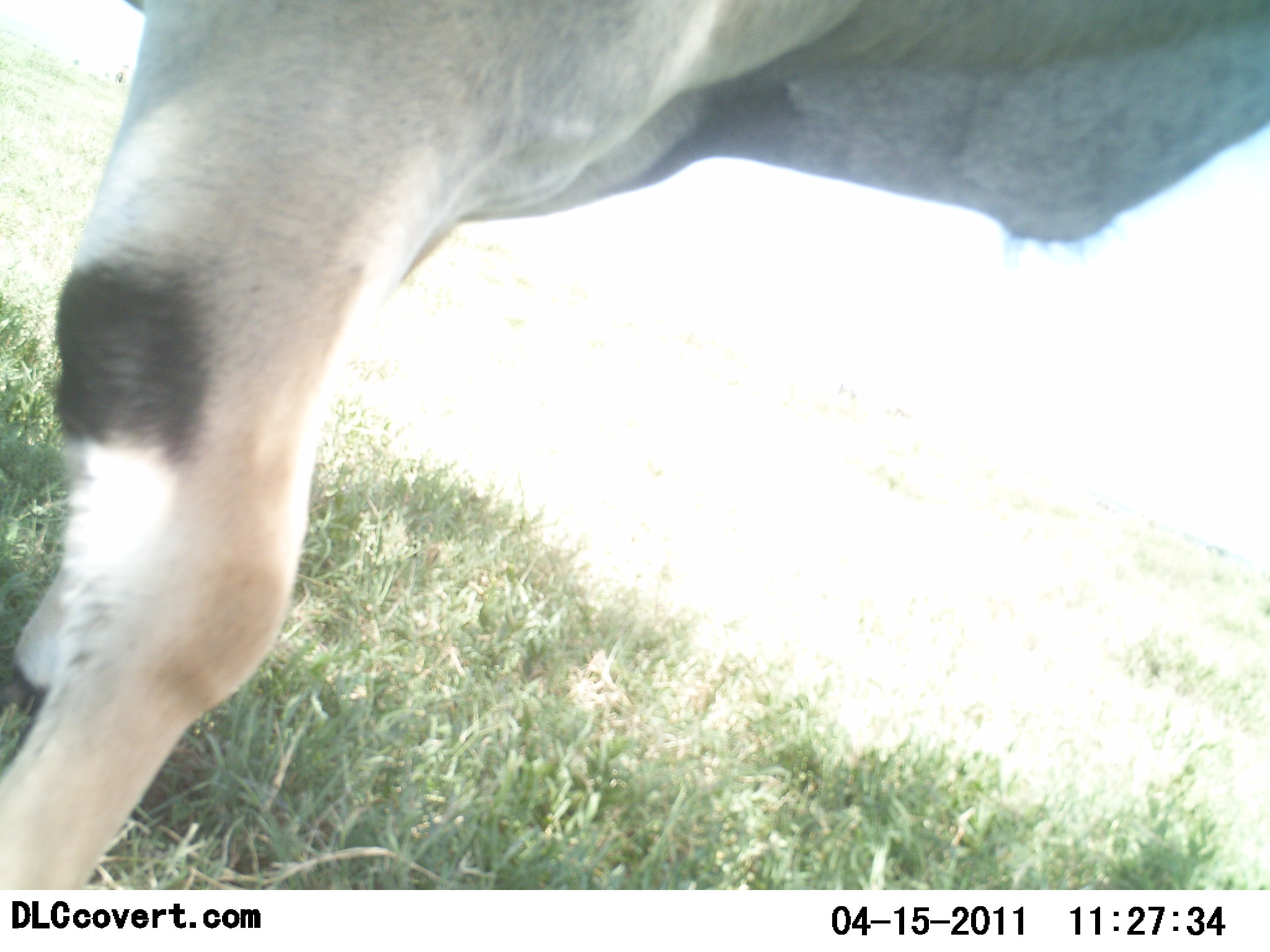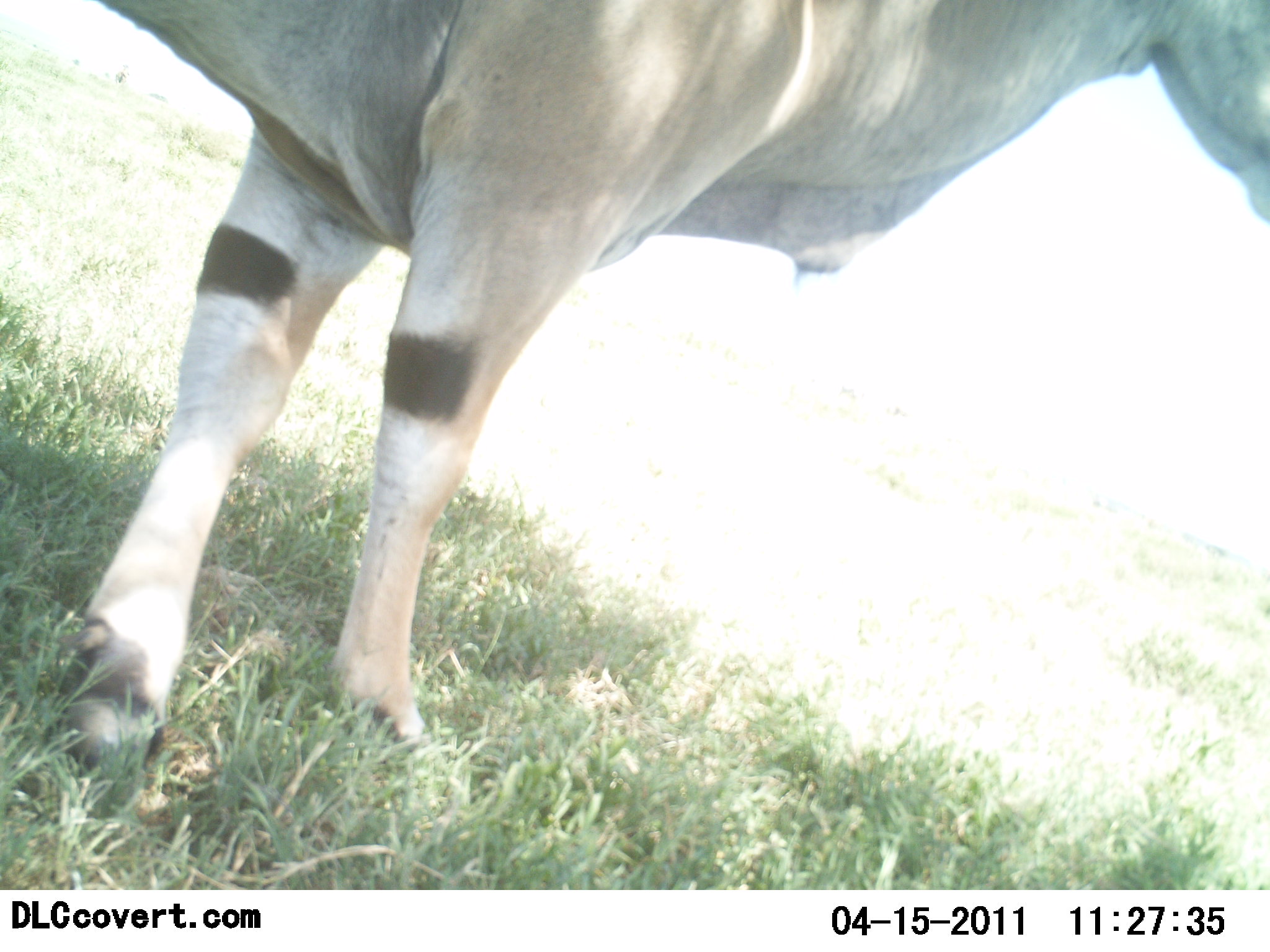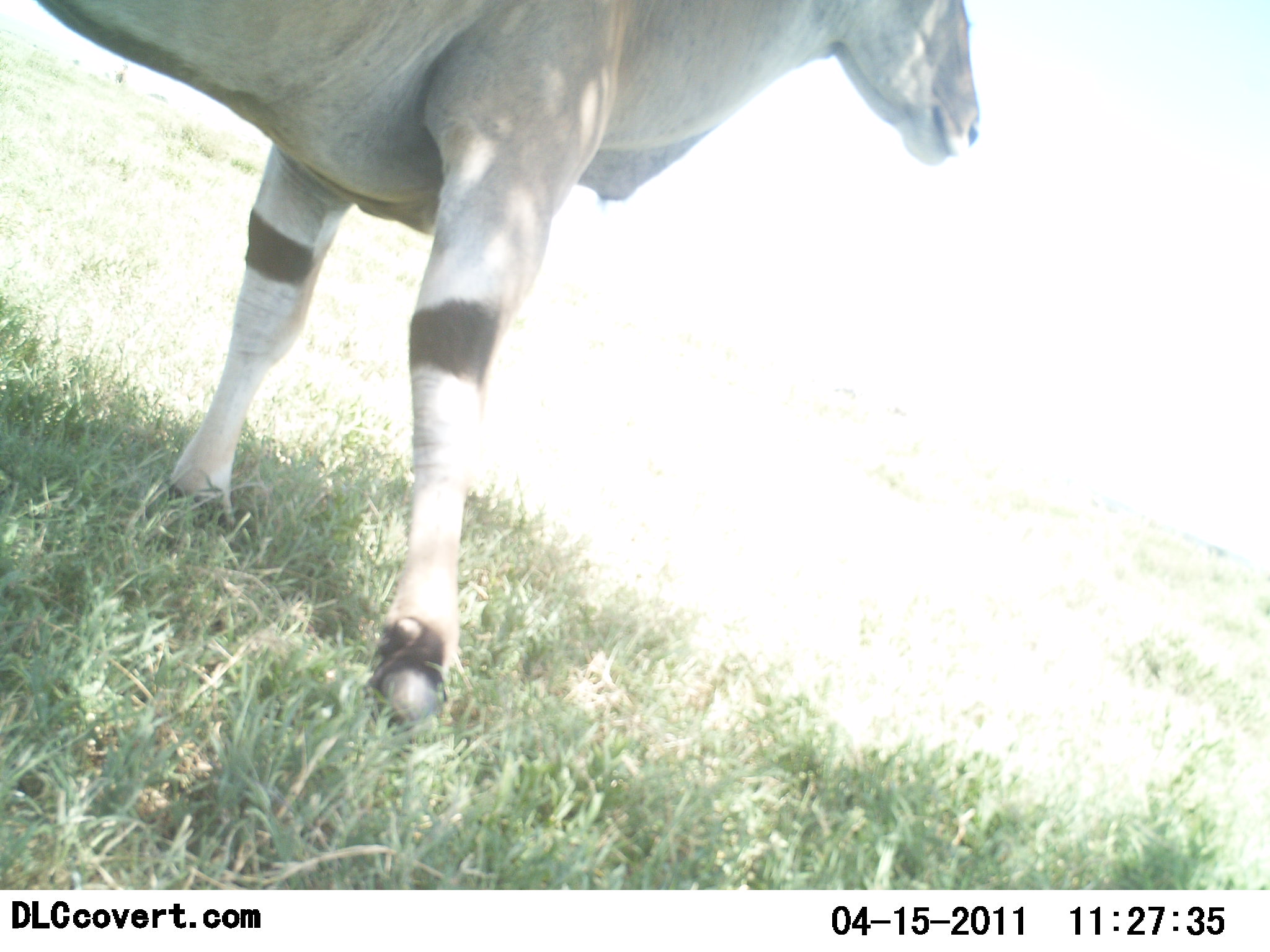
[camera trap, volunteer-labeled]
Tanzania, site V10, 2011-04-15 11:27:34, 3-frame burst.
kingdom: Animalia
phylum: Chordata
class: Mammalia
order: Artiodactyla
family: Bovidae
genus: Tragelaphus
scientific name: Tragelaphus oryx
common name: eland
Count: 1.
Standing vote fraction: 29%.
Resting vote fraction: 0%.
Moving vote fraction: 71%.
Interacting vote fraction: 0%.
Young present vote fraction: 0%.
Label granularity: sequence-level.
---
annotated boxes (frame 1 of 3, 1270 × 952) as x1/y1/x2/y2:
animal: 1/1/1270/890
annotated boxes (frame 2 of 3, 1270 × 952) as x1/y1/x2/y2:
animal: 1/1/1270/830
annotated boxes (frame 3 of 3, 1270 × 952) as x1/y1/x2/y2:
animal: 32/1/984/744